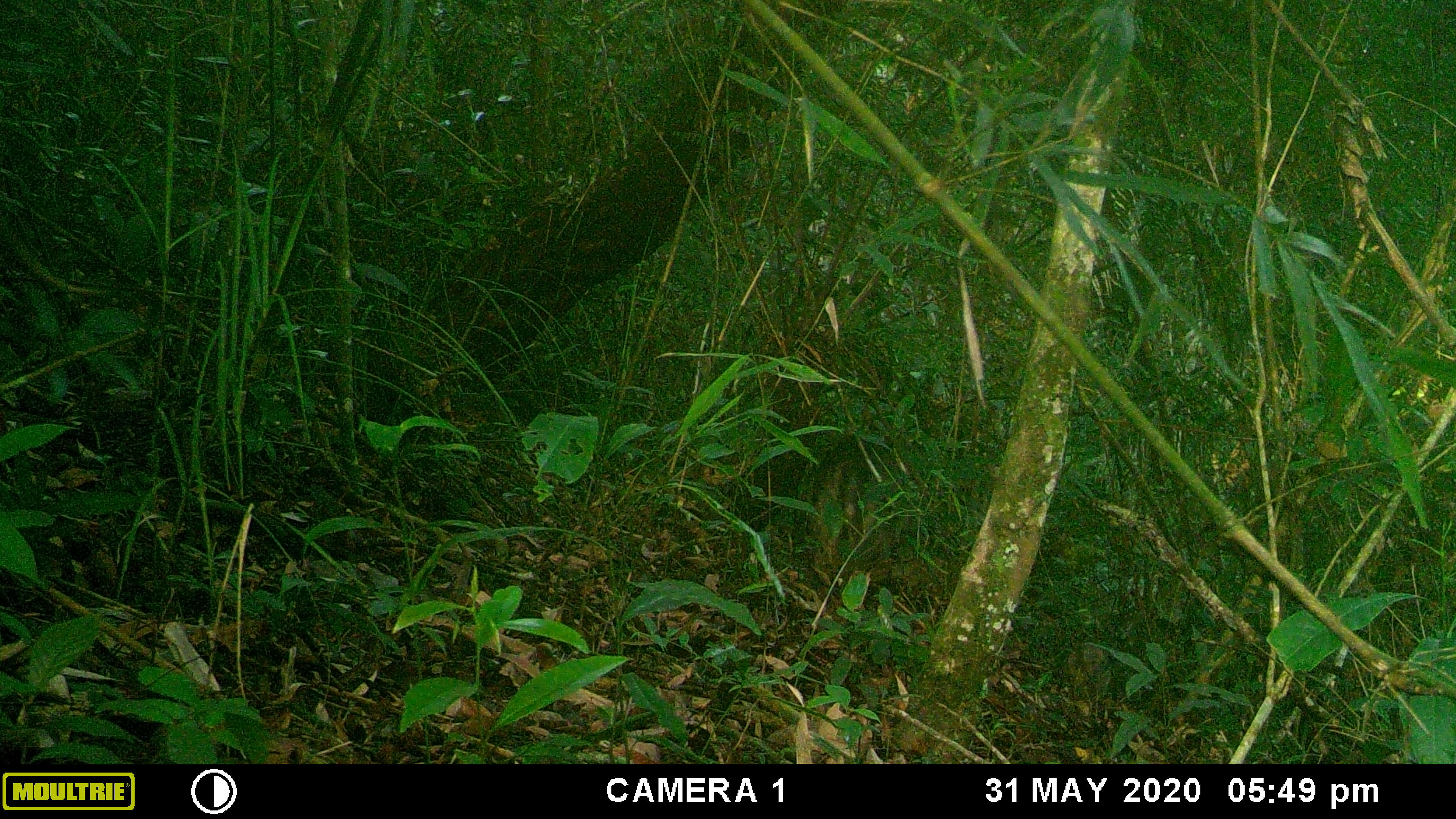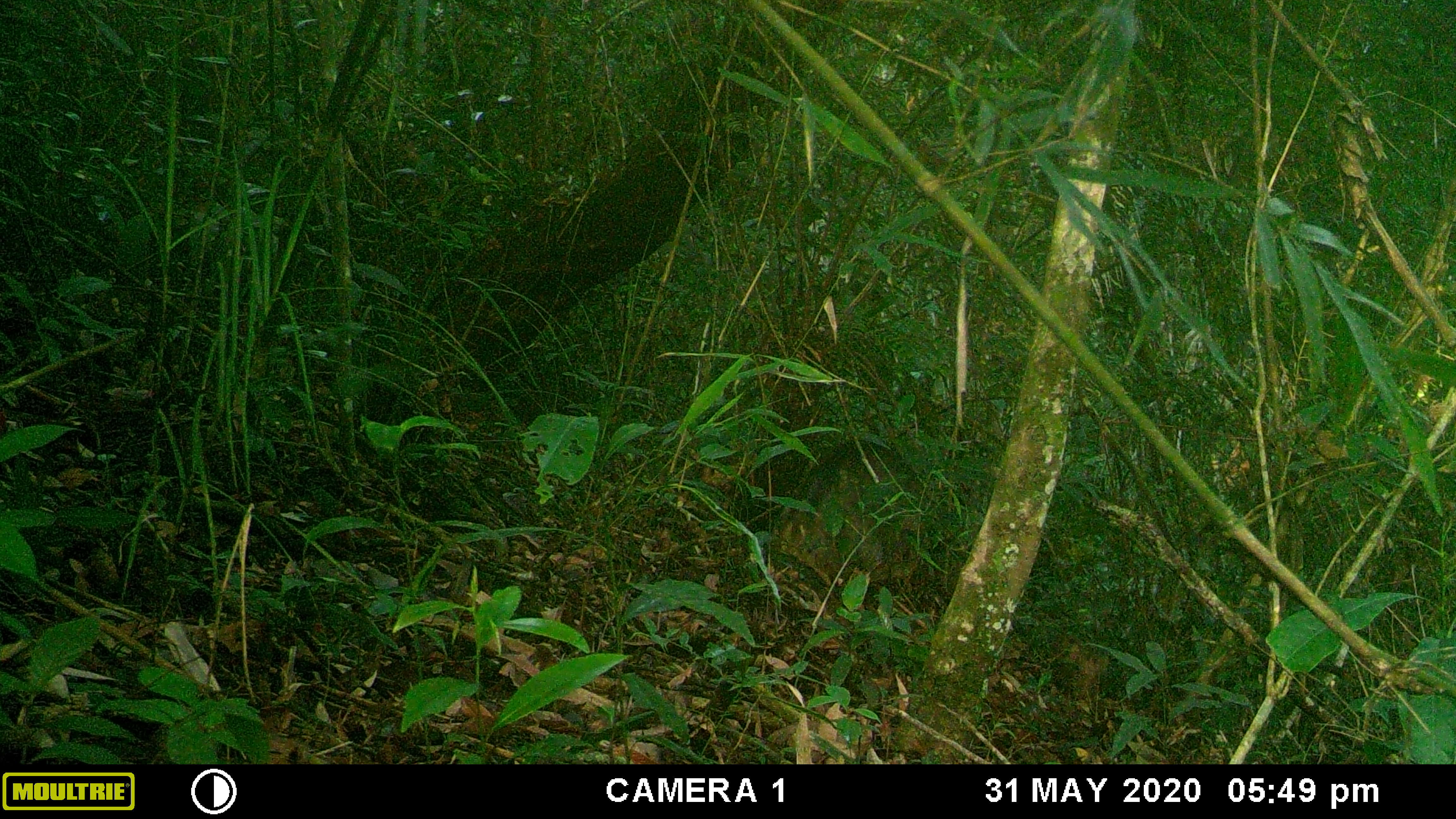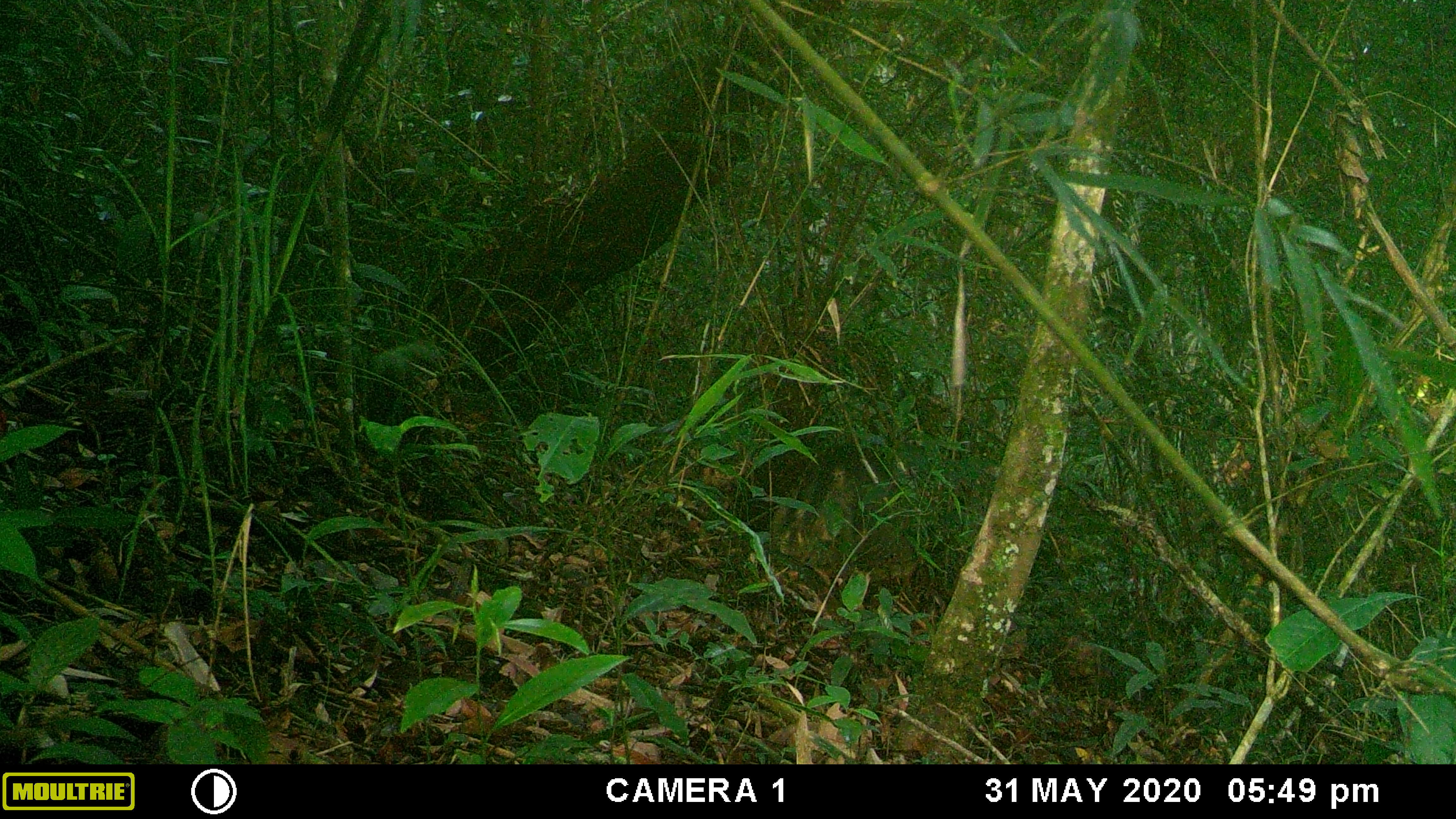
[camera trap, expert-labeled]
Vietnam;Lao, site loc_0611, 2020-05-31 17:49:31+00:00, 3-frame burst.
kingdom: Animalia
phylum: Chordata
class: Mammalia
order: Artiodactyla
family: Suidae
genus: Sus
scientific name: Sus scrofa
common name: eurasian wild pig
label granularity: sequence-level